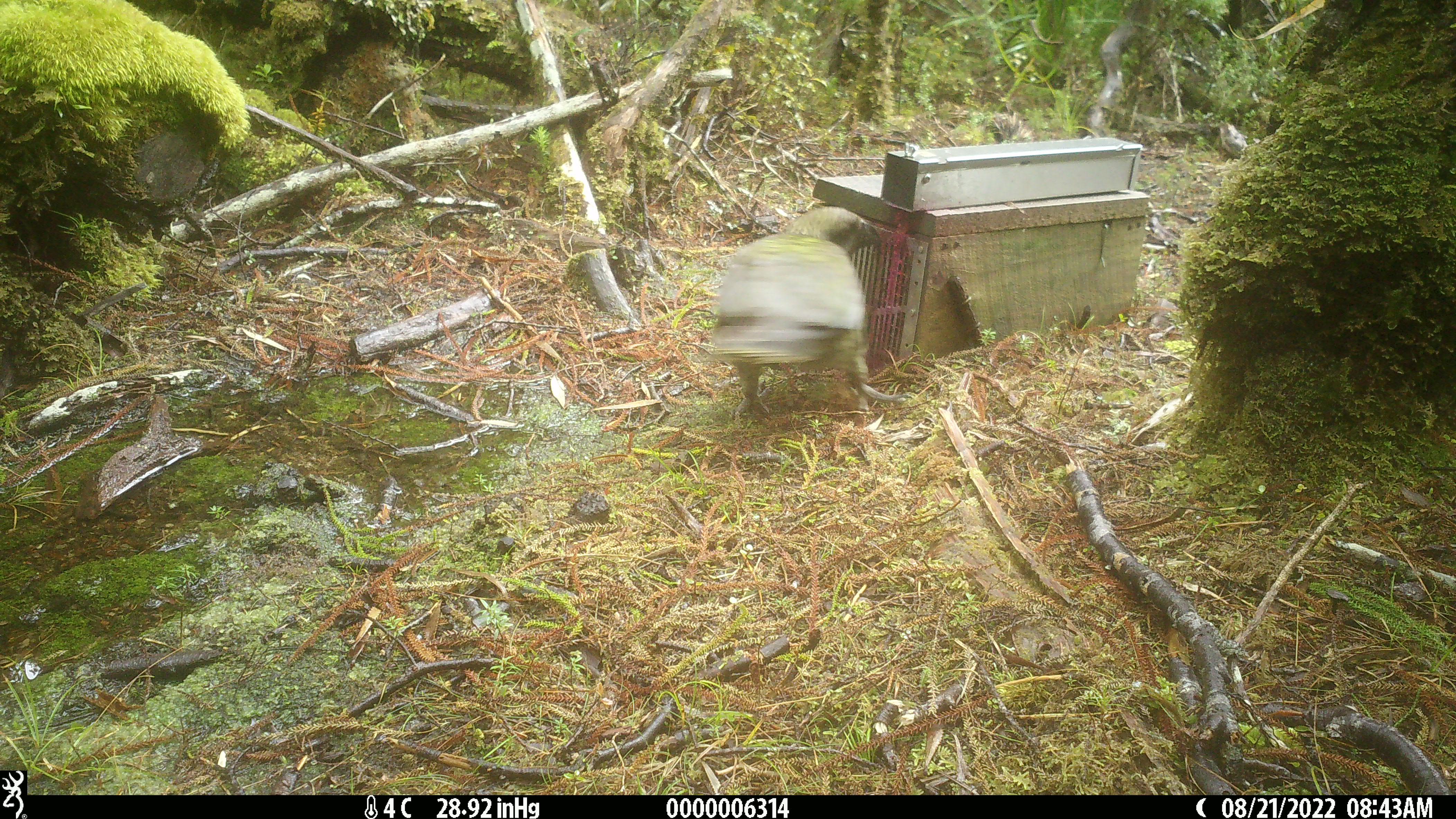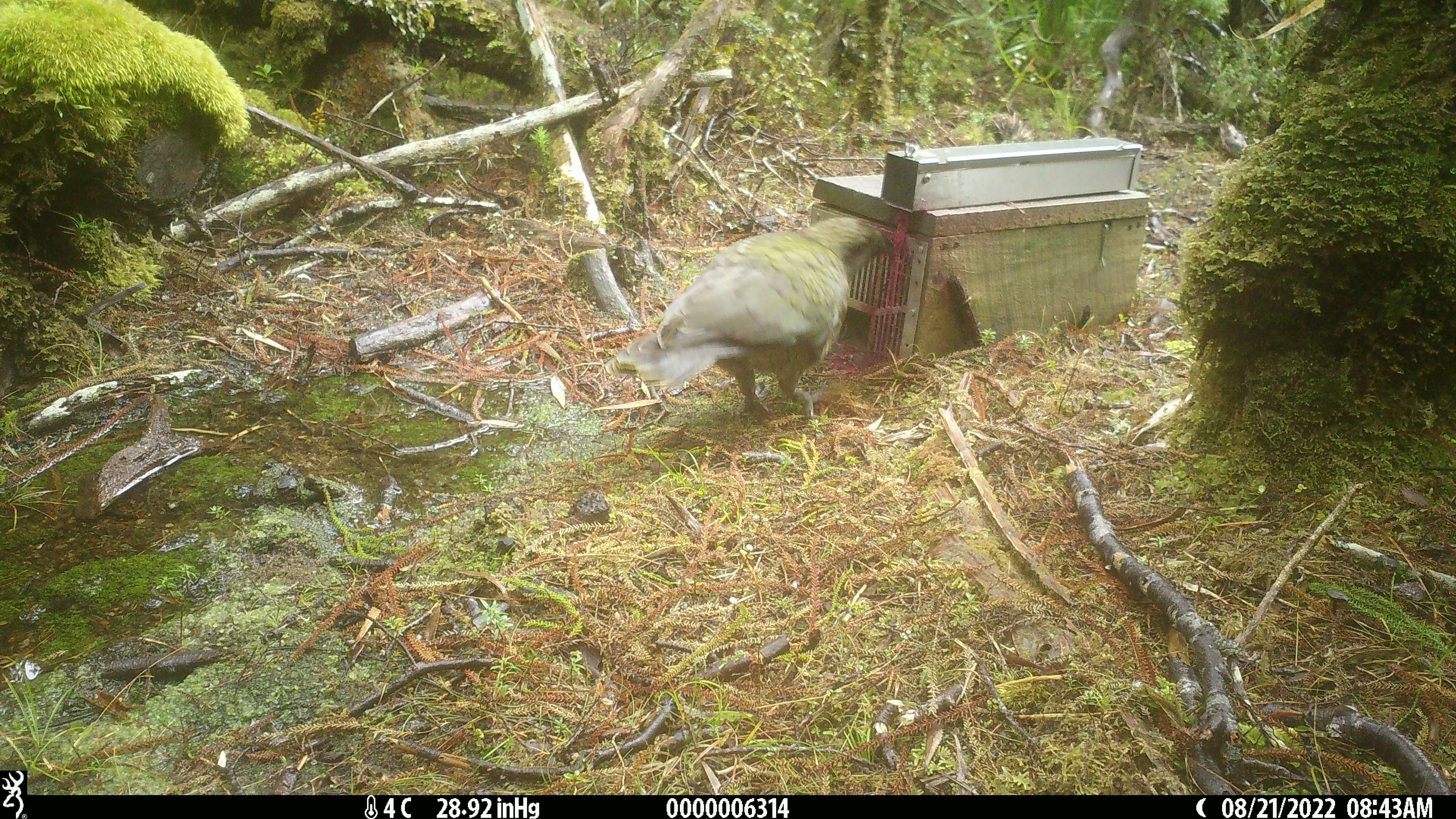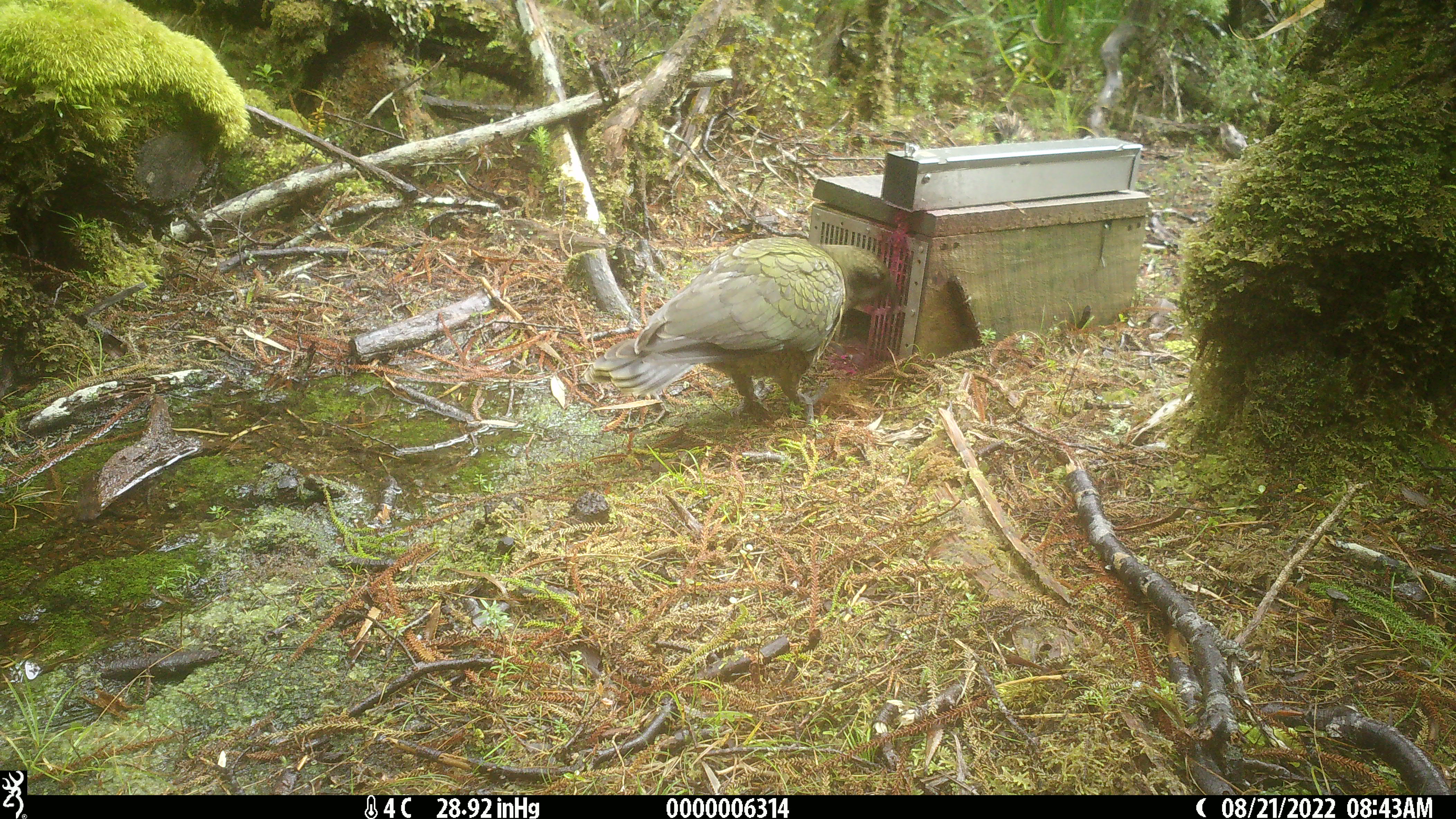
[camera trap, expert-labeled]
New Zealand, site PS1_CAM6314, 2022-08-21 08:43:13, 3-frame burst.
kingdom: Animalia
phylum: Chordata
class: Aves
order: Psittaciformes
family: Strigopidae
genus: Nestor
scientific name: Nestor notabilis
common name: kea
Kea (Nestor notabilis).